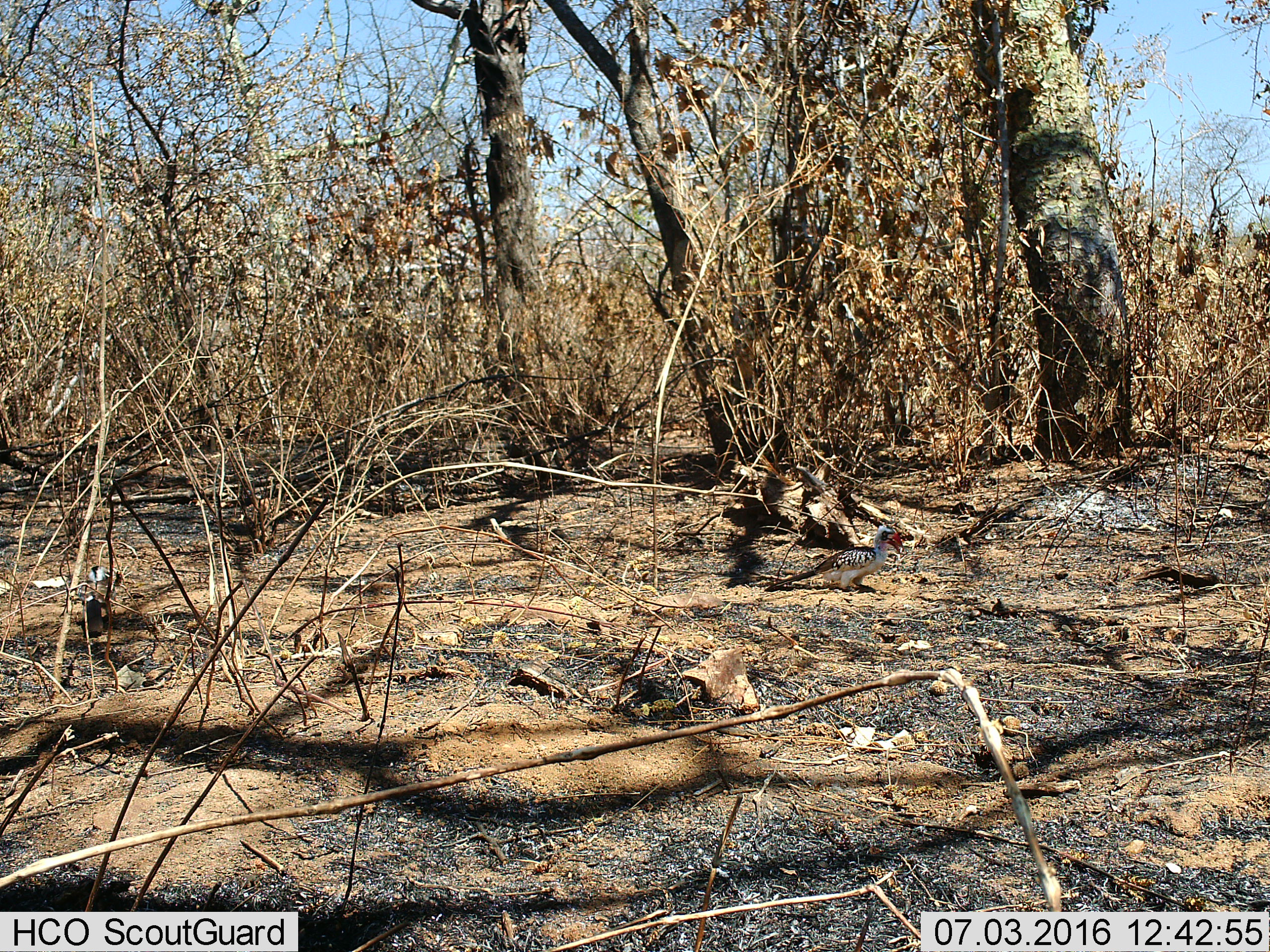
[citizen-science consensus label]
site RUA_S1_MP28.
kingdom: Animalia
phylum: Chordata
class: Aves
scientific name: Aves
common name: bird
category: birdother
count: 1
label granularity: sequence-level